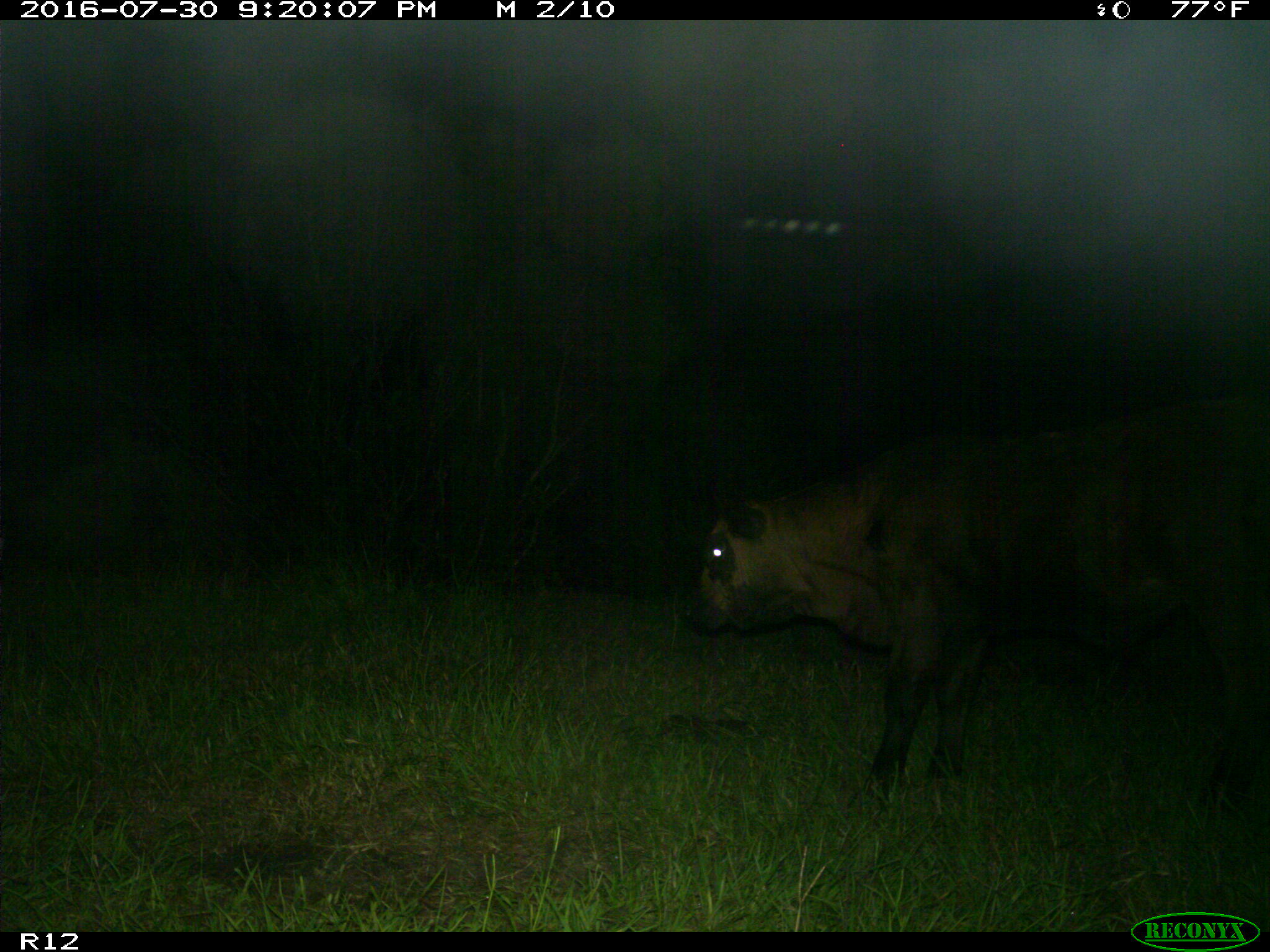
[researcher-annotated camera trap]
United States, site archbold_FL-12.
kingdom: Animalia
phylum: Chordata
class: Mammalia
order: Artiodactyla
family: Bovidae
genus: Bos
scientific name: Bos taurus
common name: domestic cow